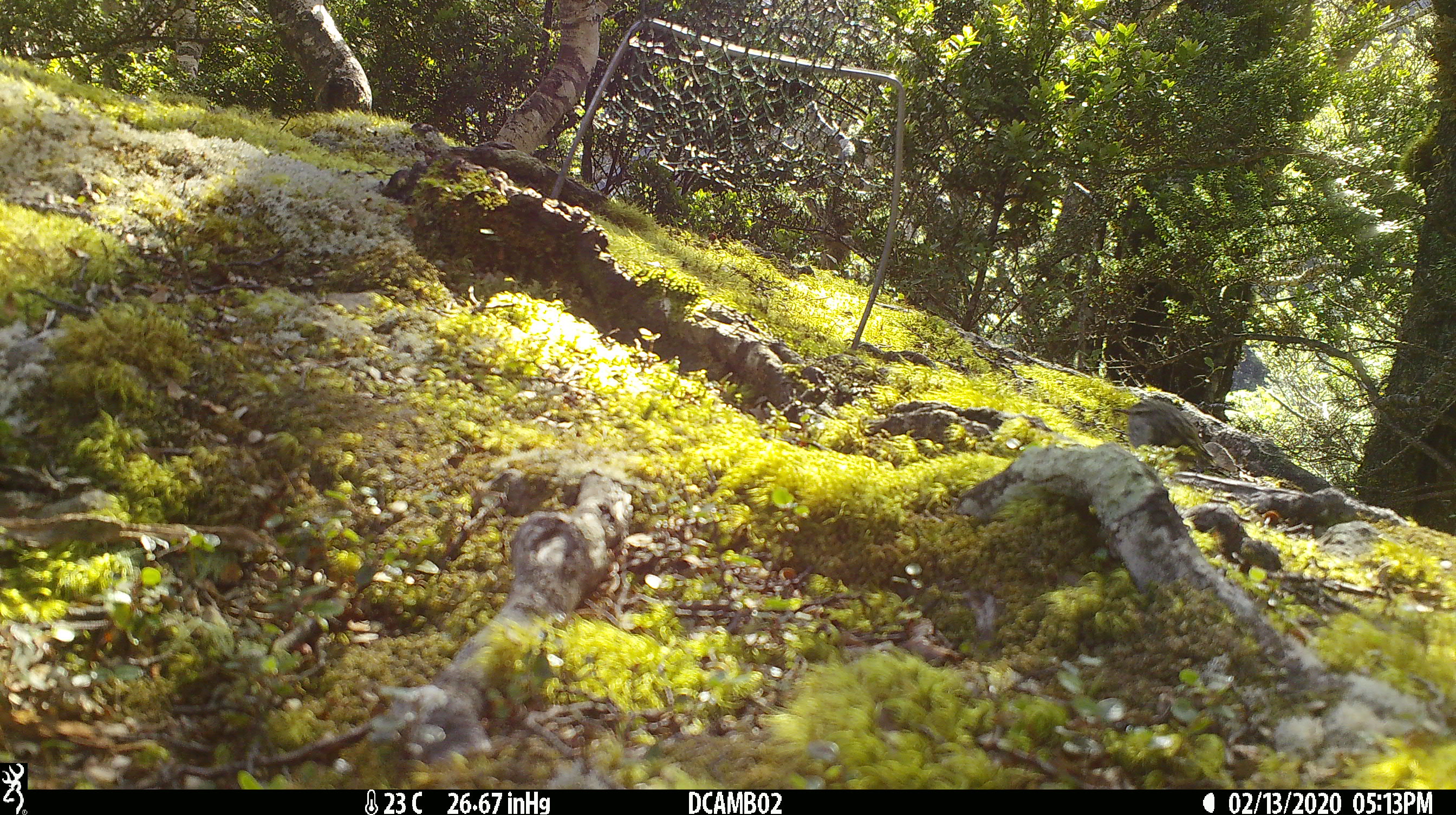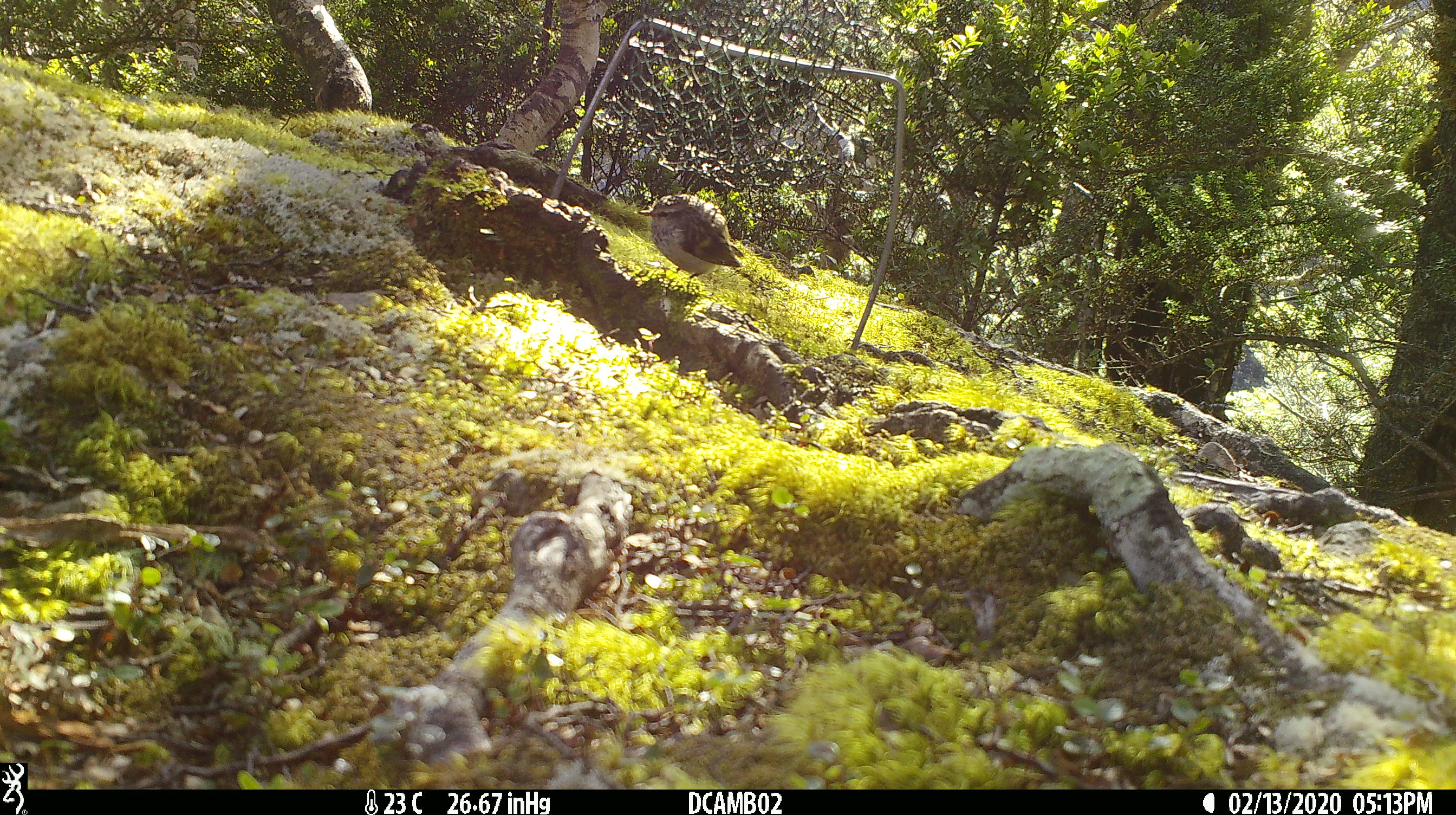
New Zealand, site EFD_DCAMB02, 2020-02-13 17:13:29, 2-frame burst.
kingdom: Animalia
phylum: Chordata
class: Aves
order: Passeriformes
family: Acanthisittidae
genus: Acanthisitta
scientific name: Acanthisitta chloris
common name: rifleman